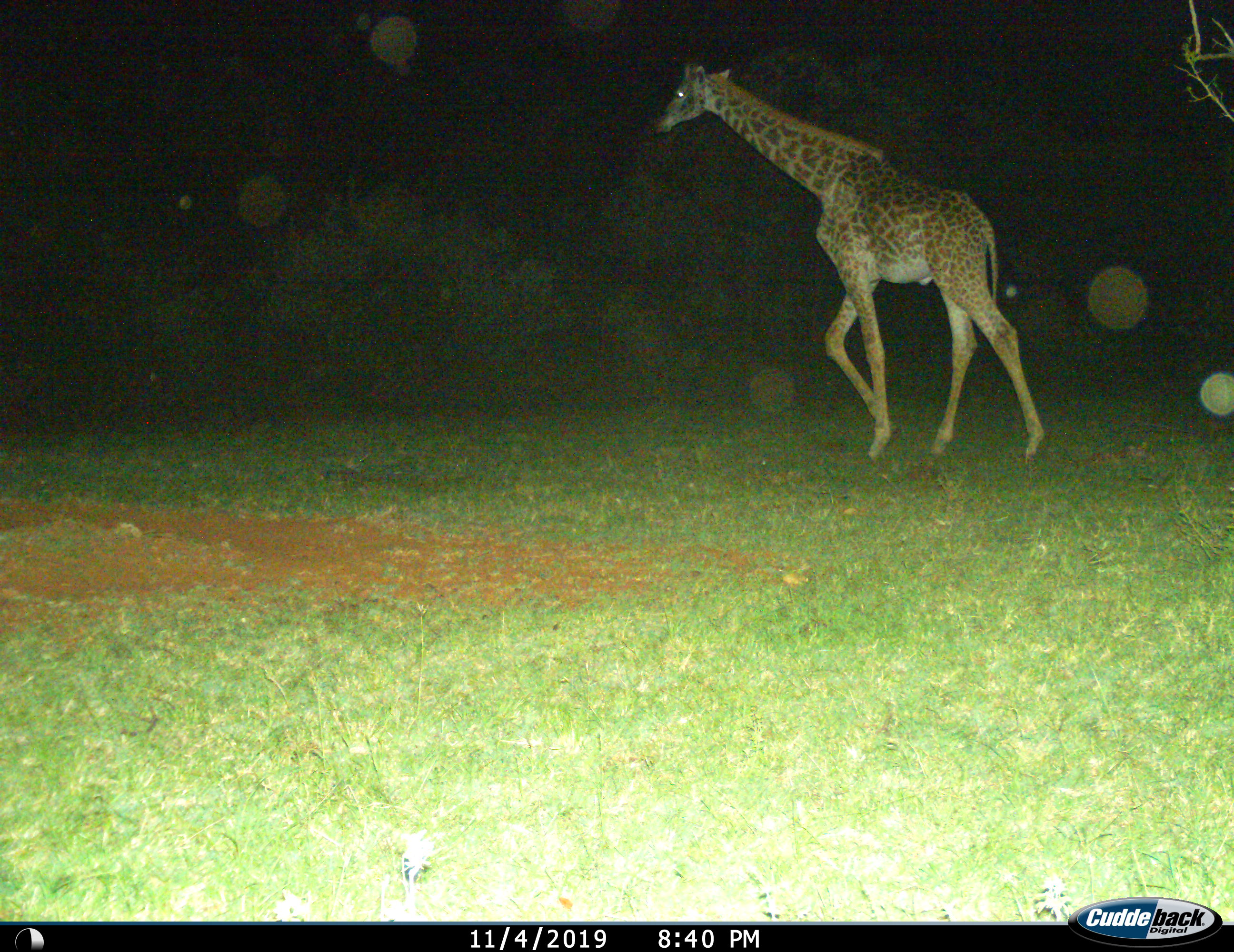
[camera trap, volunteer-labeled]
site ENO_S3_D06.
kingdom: Animalia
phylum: Chordata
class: Mammalia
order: Artiodactyla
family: Giraffidae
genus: Giraffa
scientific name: Giraffa camelopardalis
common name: giraffe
Giraffe (Giraffa camelopardalis), count 1. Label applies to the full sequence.